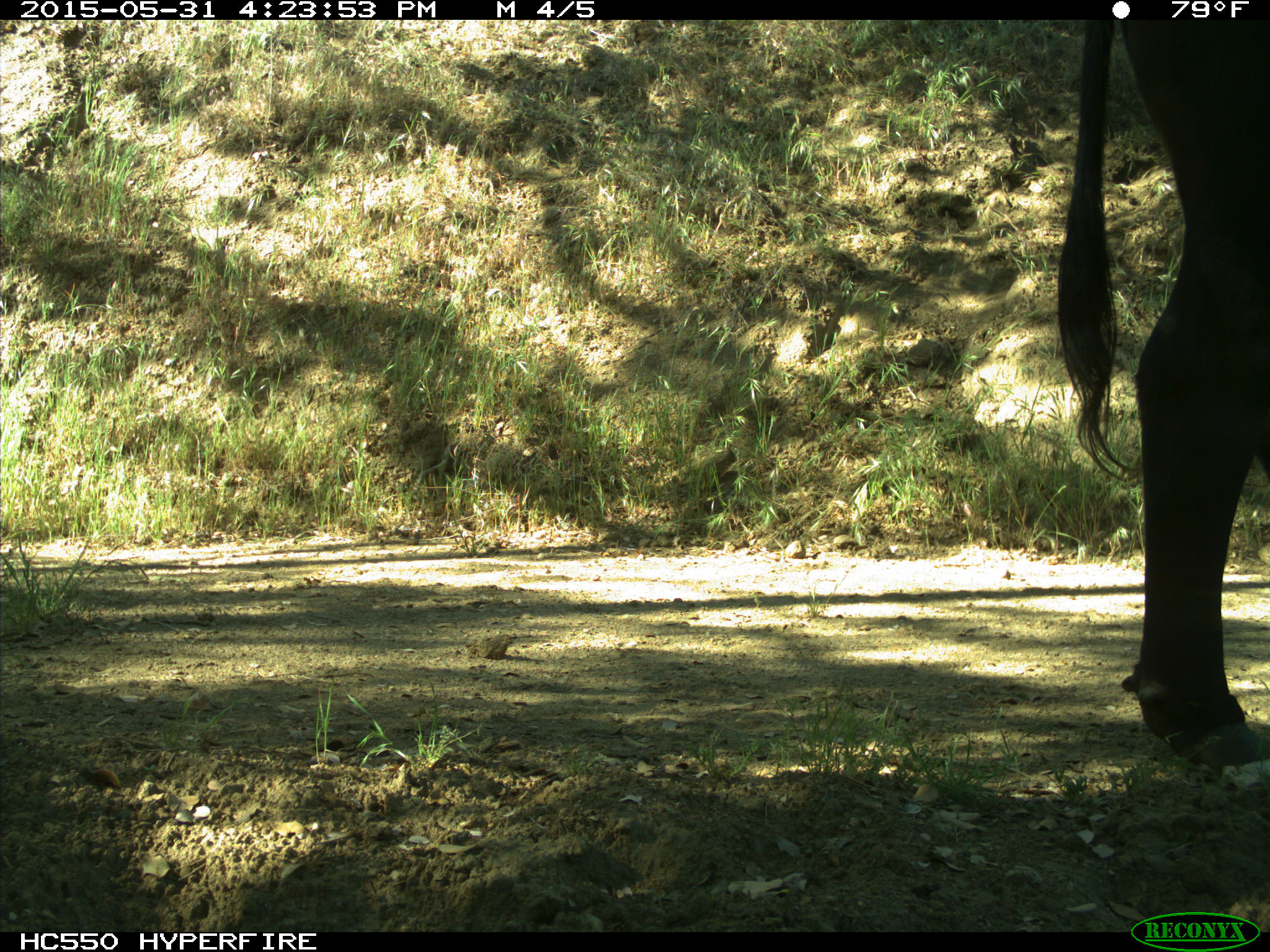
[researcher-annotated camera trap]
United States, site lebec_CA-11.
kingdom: Animalia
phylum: Chordata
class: Mammalia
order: Artiodactyla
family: Bovidae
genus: Bos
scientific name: Bos taurus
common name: domestic cow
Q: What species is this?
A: Bos taurus (domestic cow).